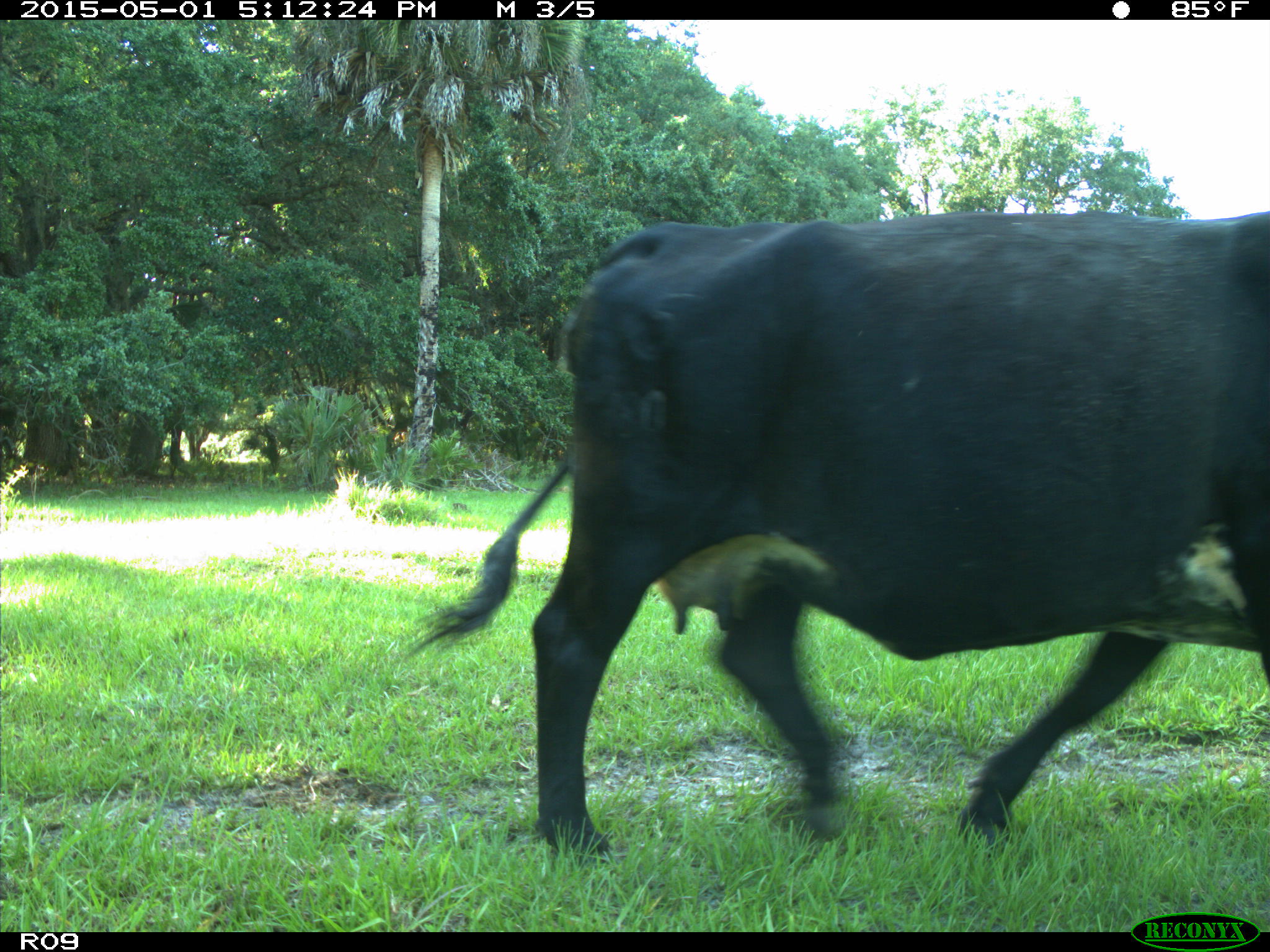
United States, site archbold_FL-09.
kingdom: Animalia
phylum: Chordata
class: Mammalia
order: Artiodactyla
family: Bovidae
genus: Bos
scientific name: Bos taurus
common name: domestic cow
Bos taurus (domestic cow).